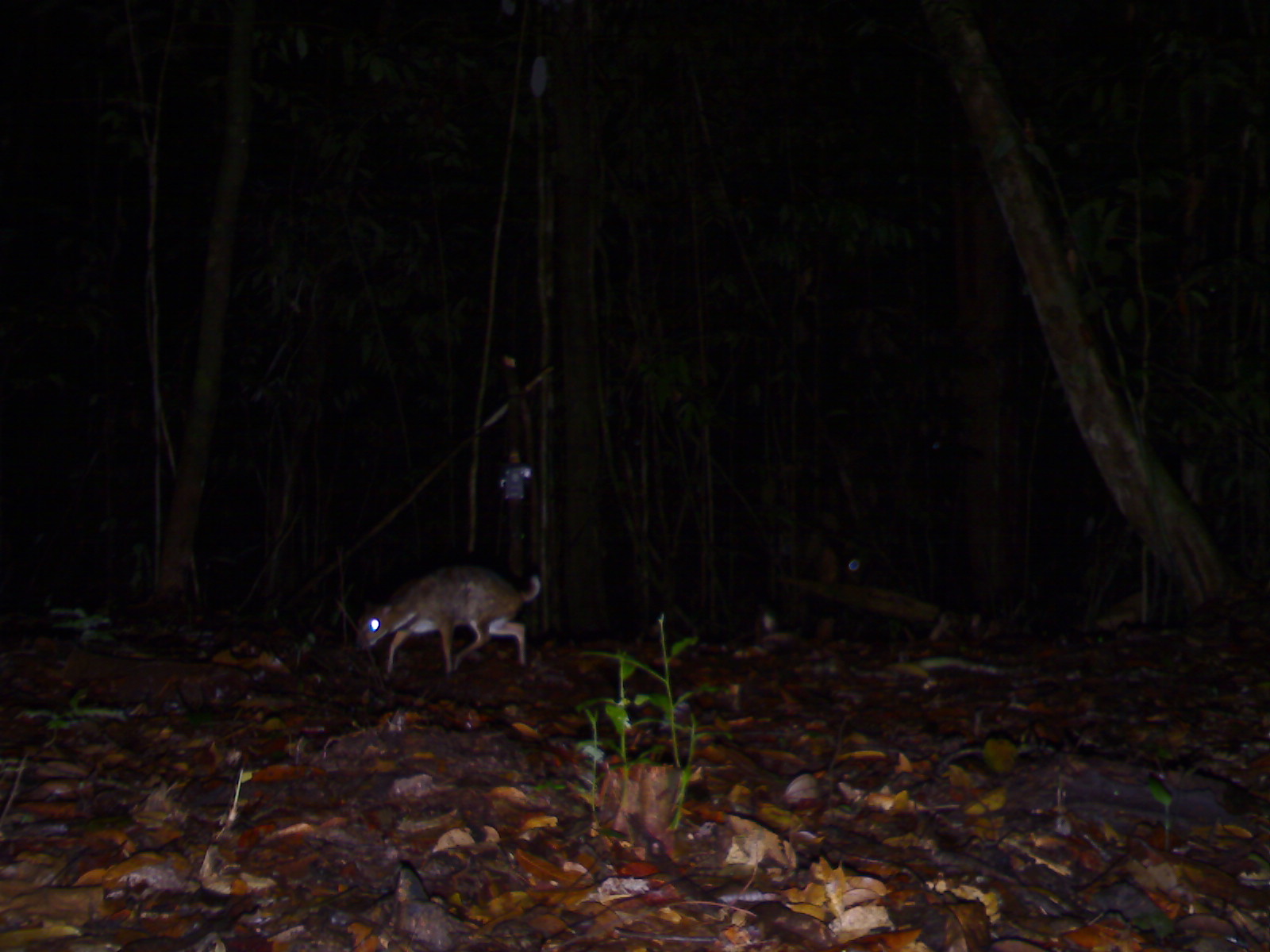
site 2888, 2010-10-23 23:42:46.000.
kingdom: Animalia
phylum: Chordata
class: Mammalia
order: Artiodactyla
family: Tragulidae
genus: Tragulus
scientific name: Tragulus napu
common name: greater oriental chevrotain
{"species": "Tragulus napu (greater oriental chevrotain)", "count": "1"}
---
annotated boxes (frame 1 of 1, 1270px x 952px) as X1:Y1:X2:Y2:
tragulus napu: 353:564:540:679